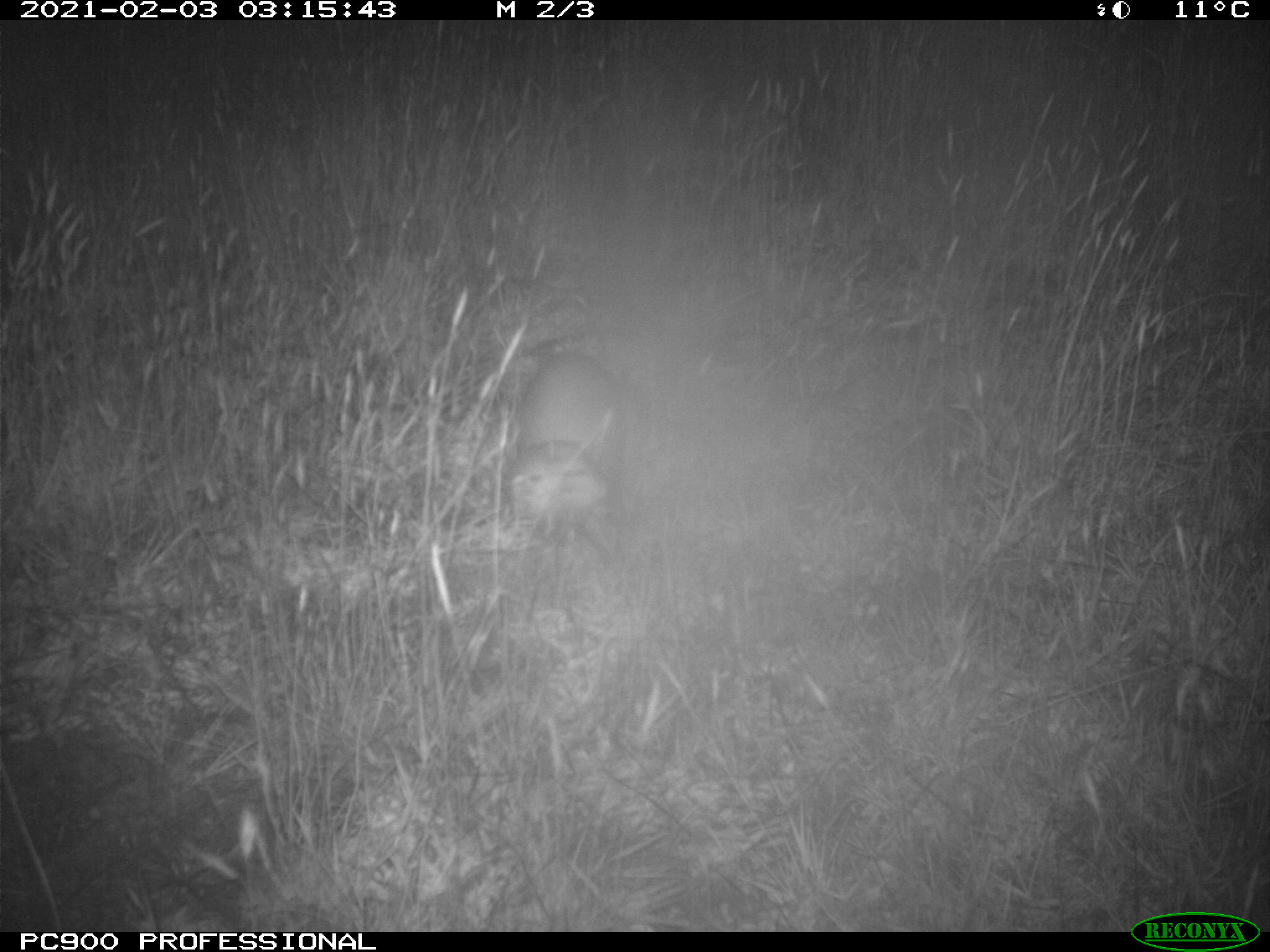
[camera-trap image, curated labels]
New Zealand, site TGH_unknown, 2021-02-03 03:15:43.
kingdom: Animalia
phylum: Chordata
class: Mammalia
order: Carnivora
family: Mustelidae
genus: Mustela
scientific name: Mustela furo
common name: ferret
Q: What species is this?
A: Ferret (Mustela furo).